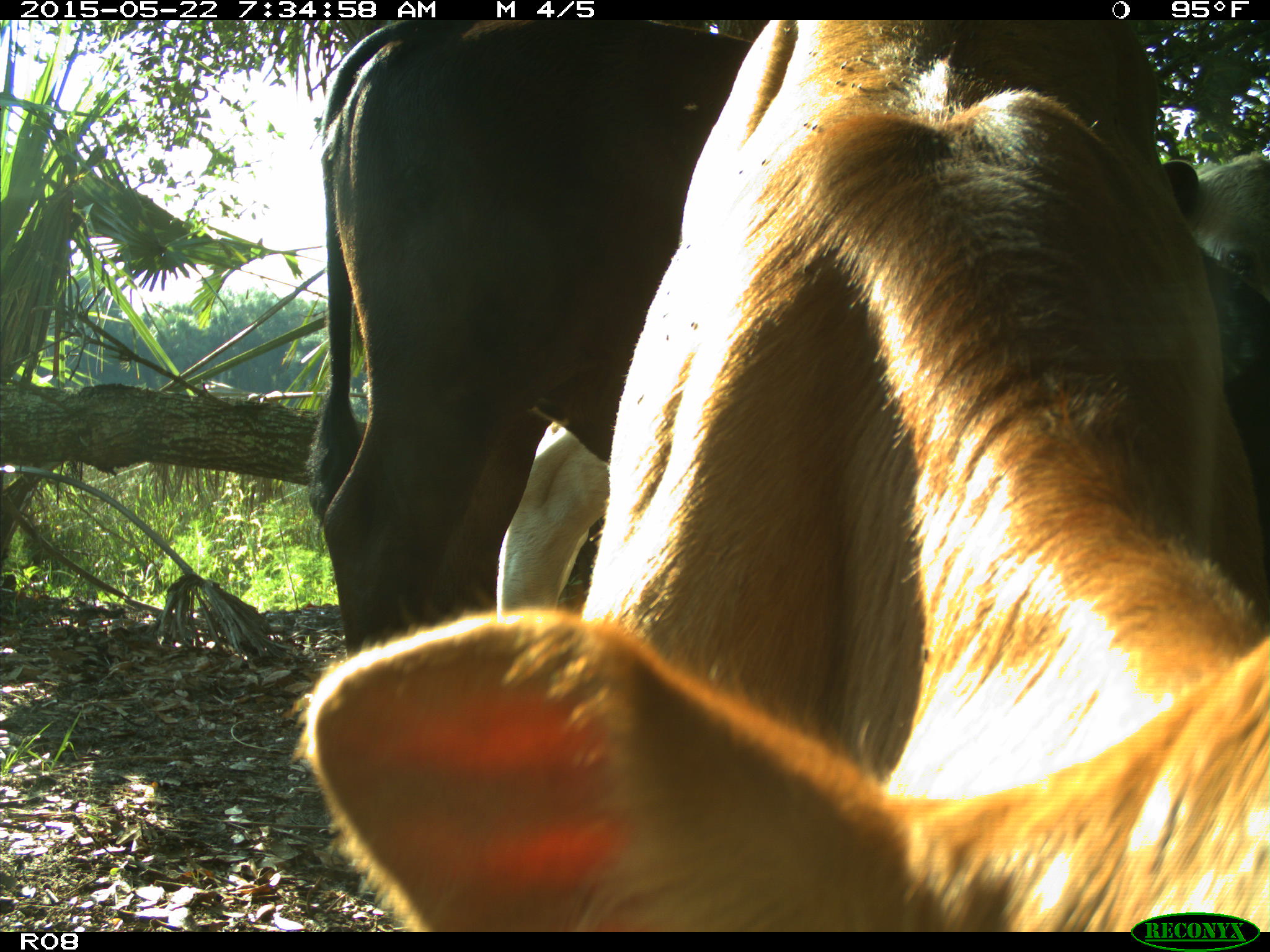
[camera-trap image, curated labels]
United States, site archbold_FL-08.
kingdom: Animalia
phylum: Chordata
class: Mammalia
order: Artiodactyla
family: Bovidae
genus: Bos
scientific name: Bos taurus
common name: domestic cow